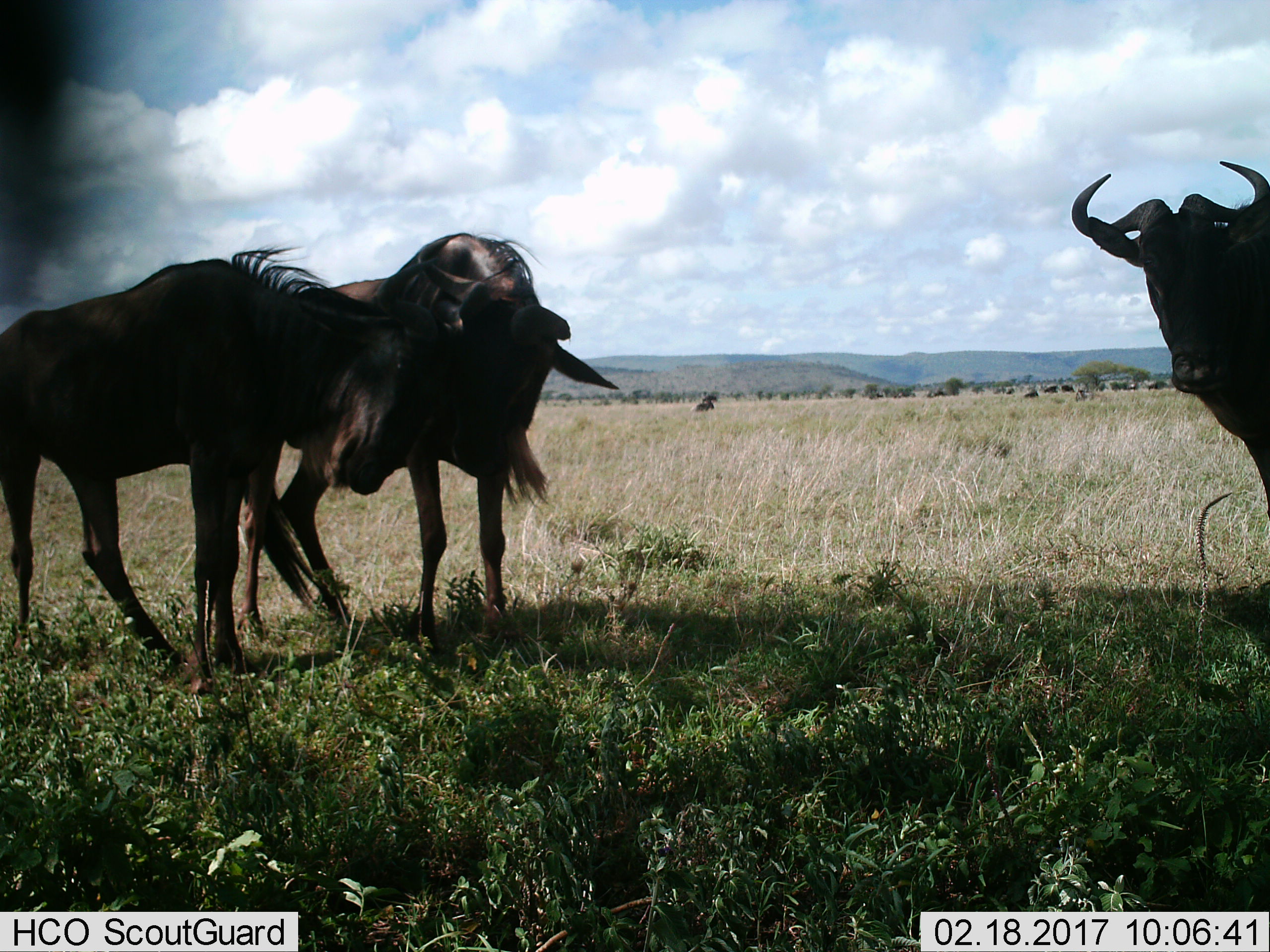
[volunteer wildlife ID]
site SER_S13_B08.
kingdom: Animalia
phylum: Chordata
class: Mammalia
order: Artiodactyla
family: Bovidae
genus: Connochaetes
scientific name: Connochaetes taurinus taurinus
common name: blue wildebeest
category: wildebeestblue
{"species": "wildebeestblue (blue wildebeest) (Connochaetes taurinus taurinus)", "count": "11-50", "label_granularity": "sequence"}